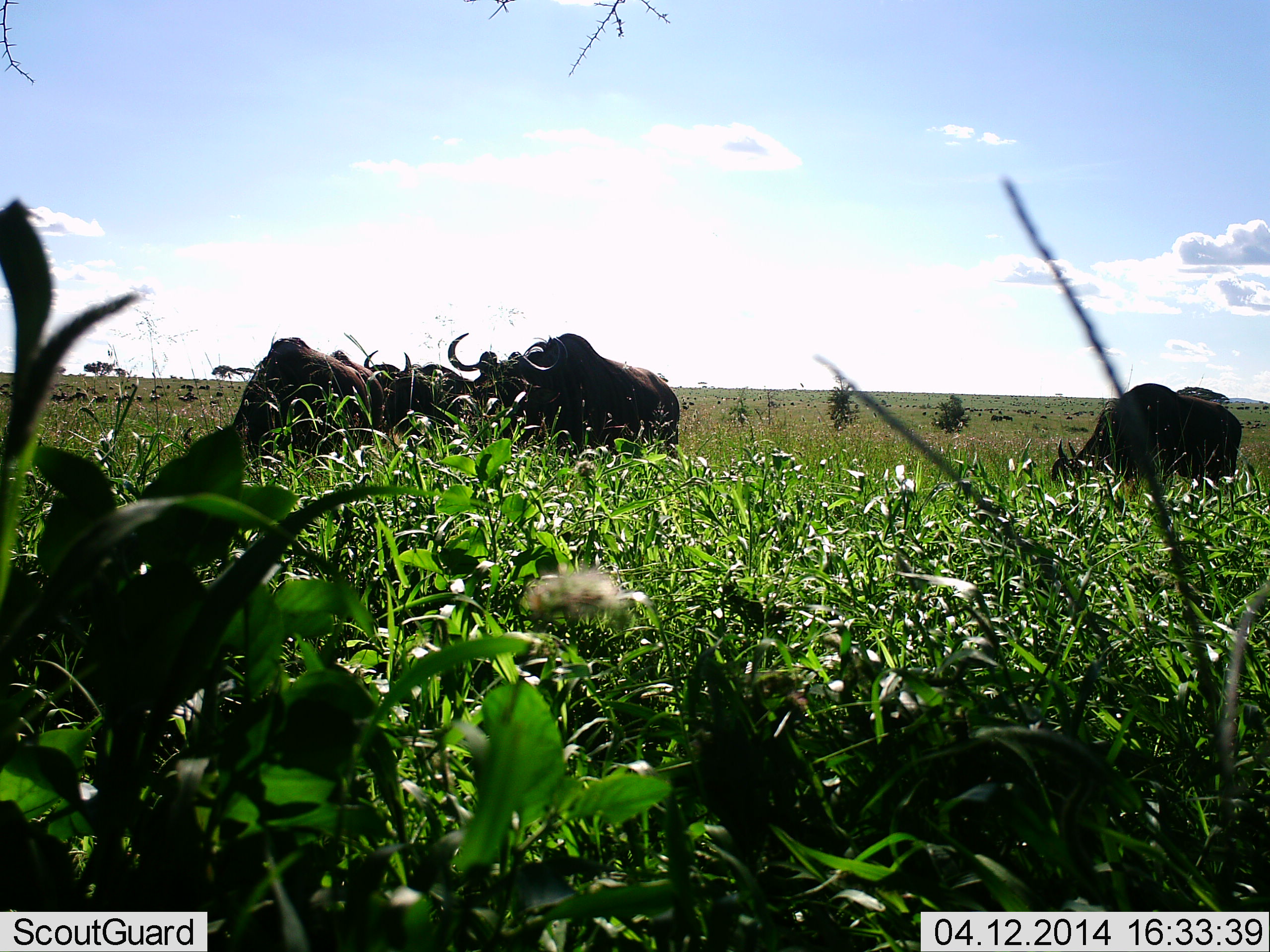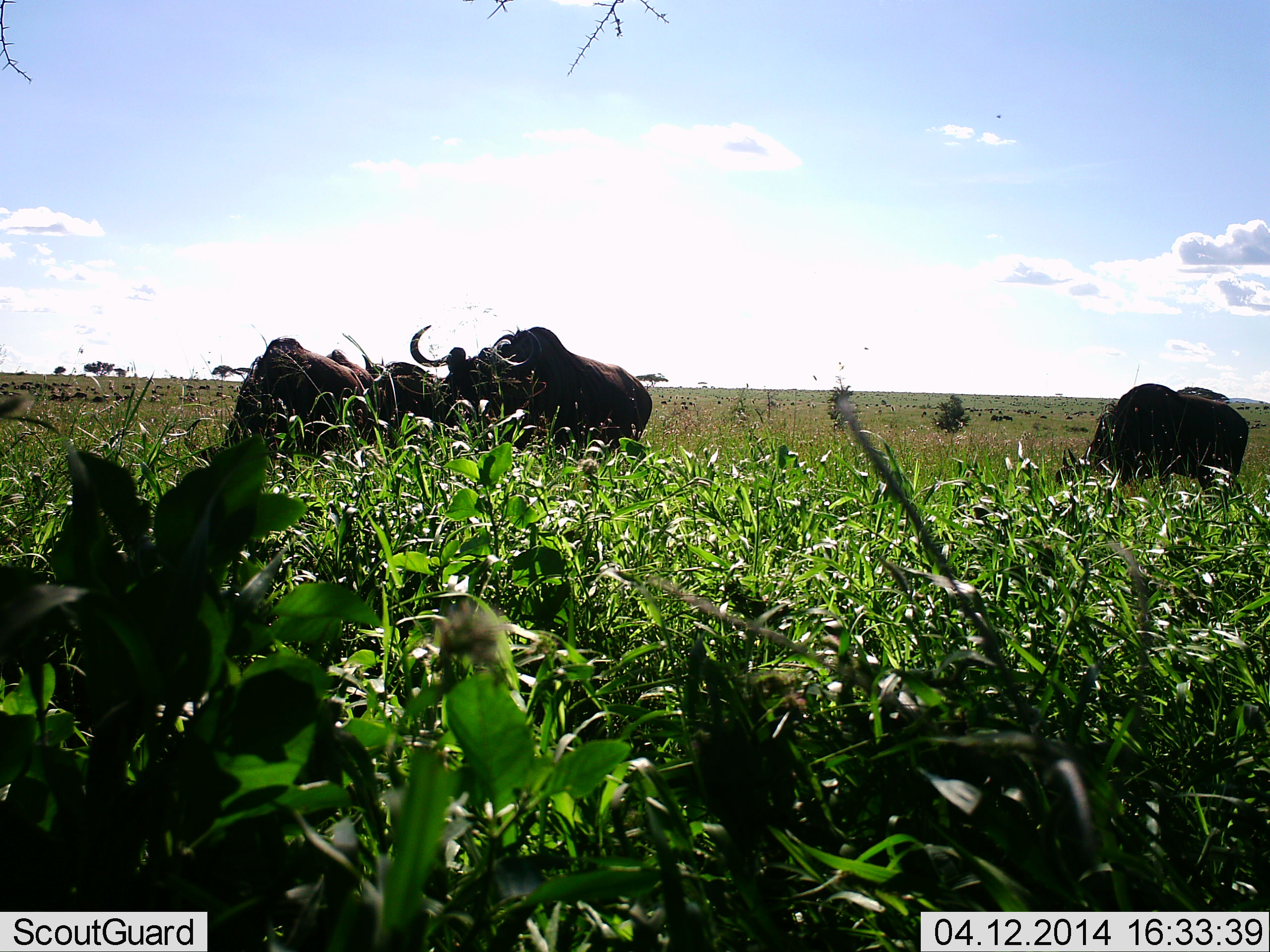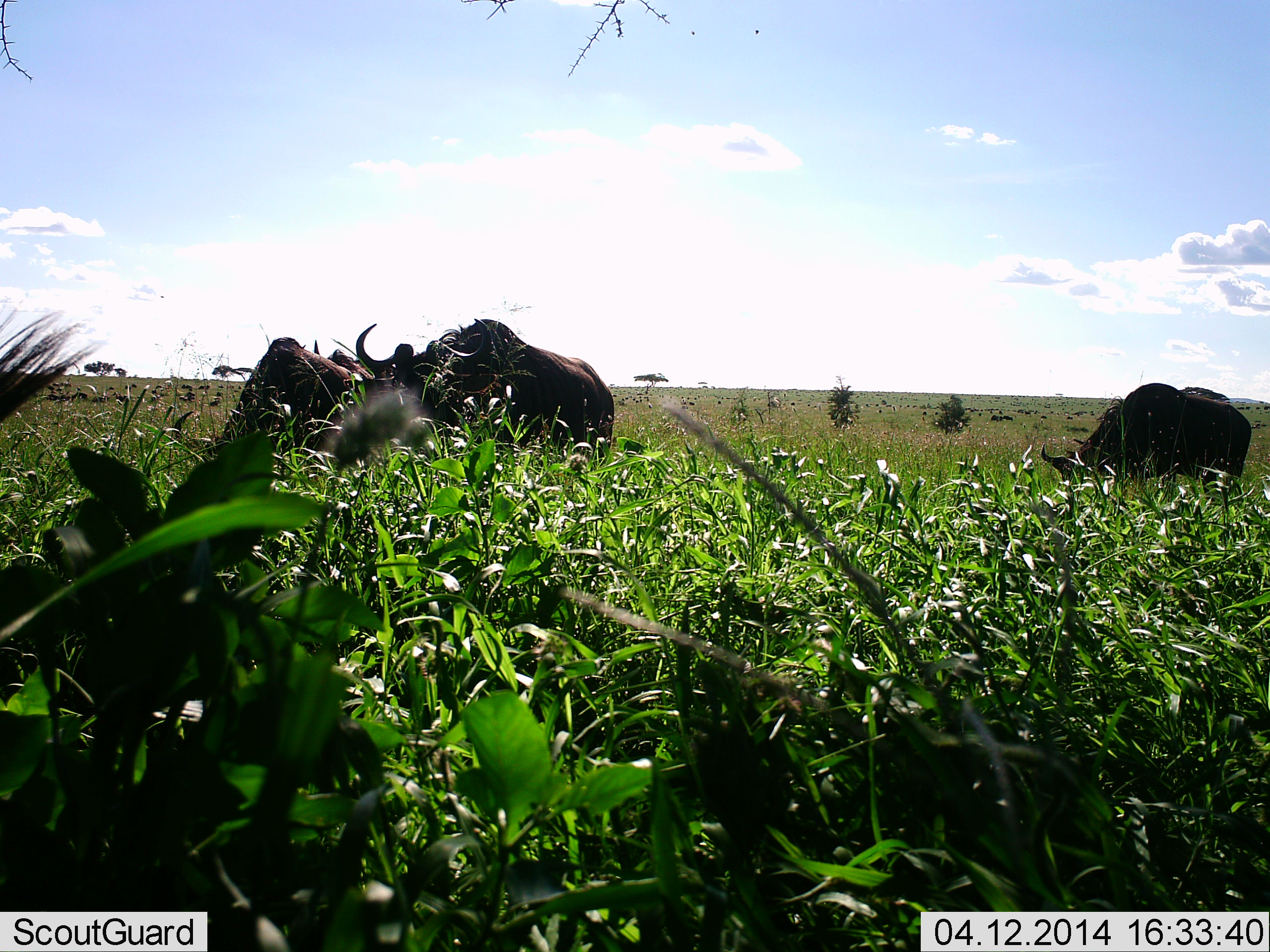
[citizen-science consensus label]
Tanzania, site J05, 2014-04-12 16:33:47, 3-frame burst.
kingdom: Animalia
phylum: Chordata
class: Mammalia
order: Artiodactyla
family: Bovidae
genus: Syncerus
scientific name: Syncerus caffer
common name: cape buffalo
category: buffalo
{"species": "buffalo (cape buffalo) (Syncerus caffer)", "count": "4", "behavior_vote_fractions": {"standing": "50%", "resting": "0%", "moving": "40%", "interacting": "10%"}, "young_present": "0%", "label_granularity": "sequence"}